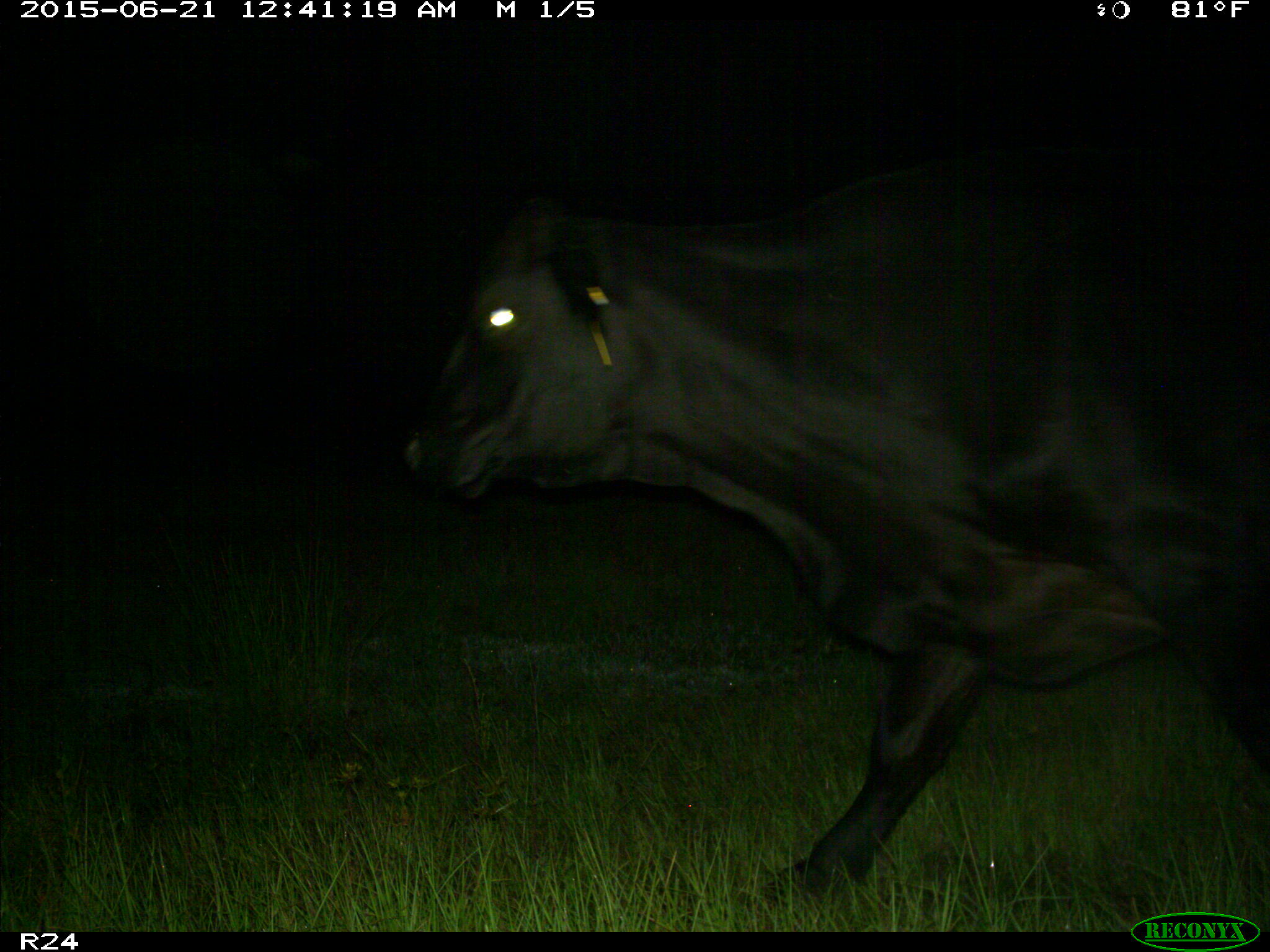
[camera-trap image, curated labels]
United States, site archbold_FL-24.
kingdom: Animalia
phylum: Chordata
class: Mammalia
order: Artiodactyla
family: Bovidae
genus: Bos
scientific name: Bos taurus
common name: domestic cow